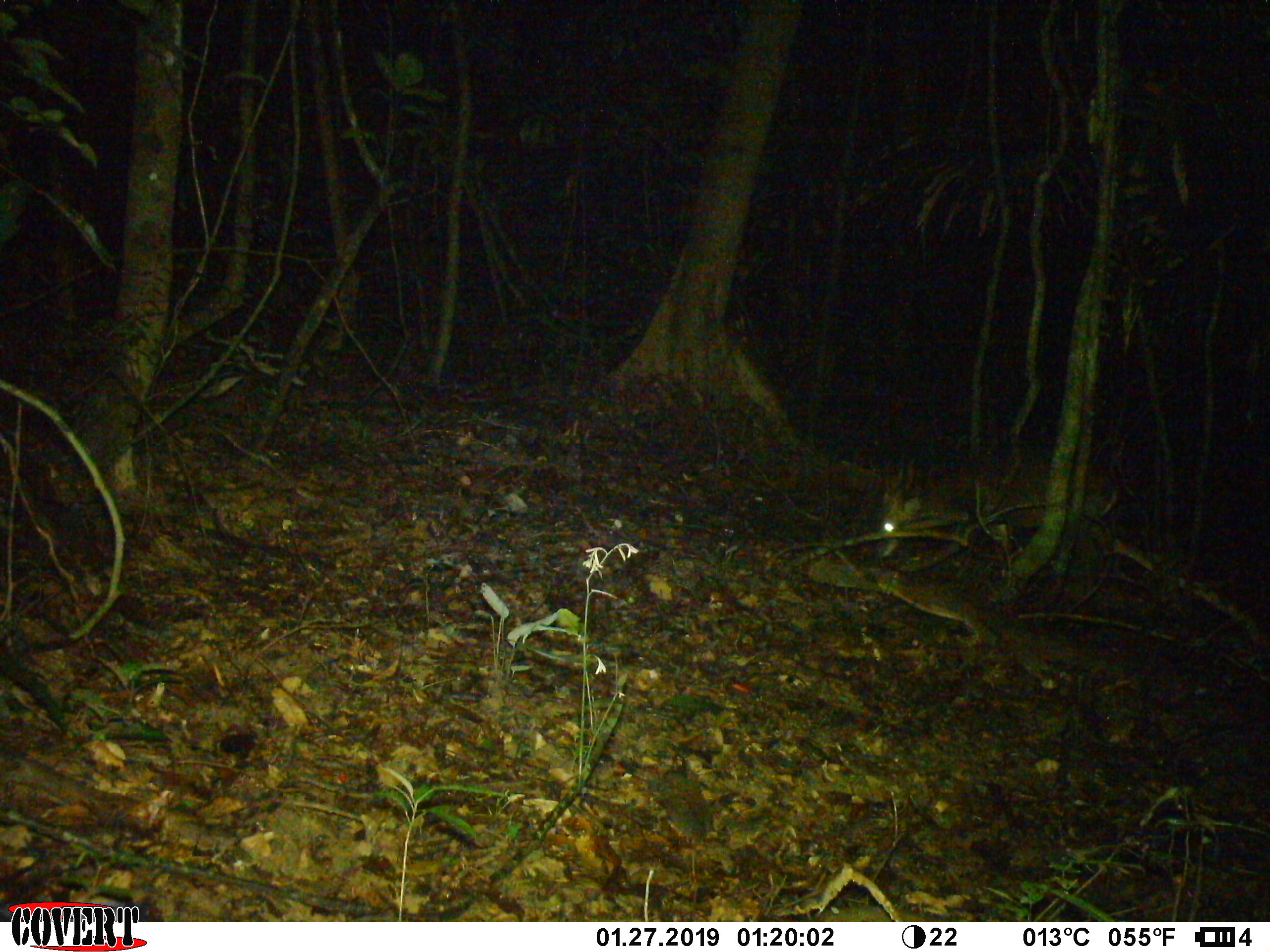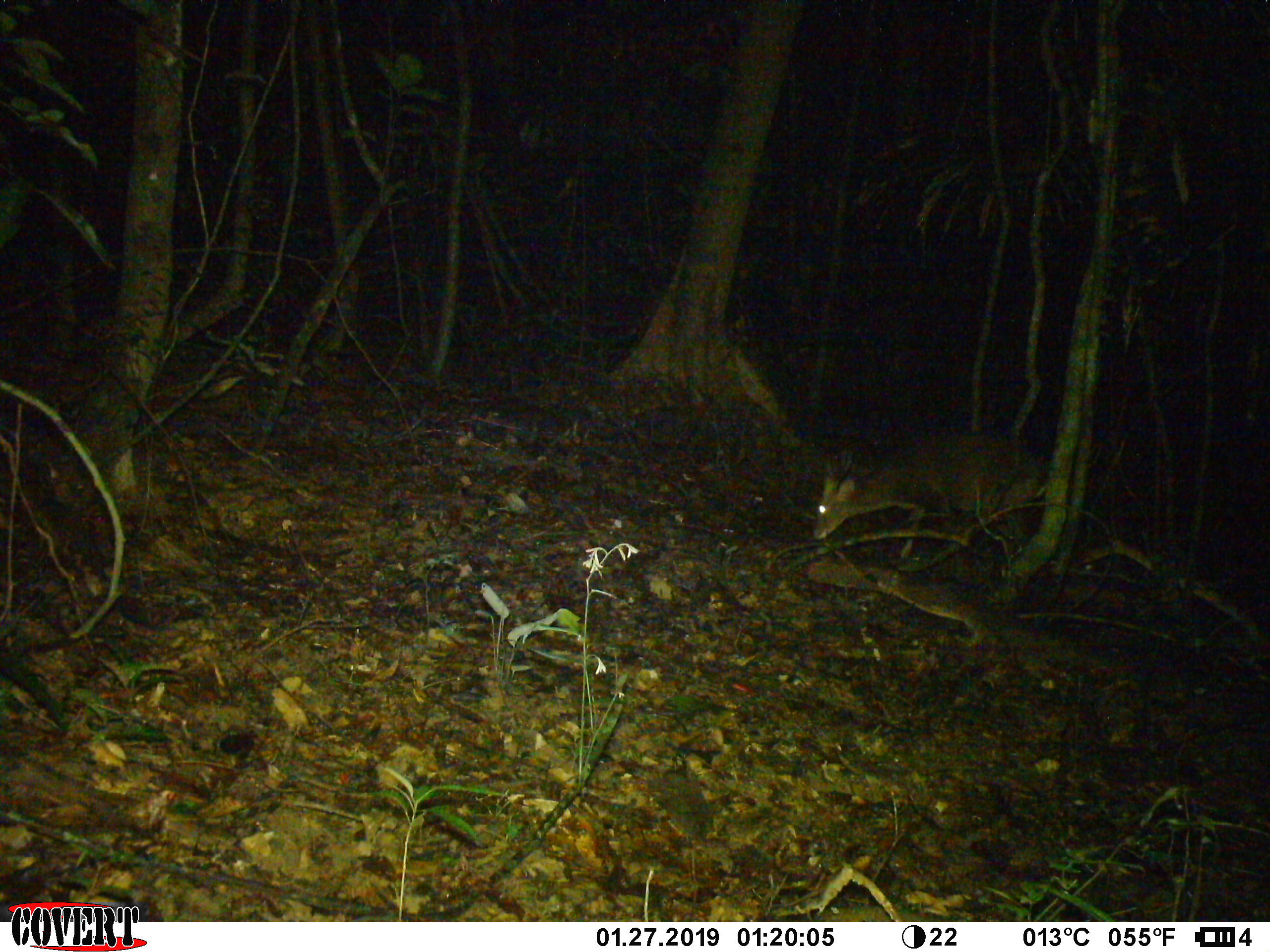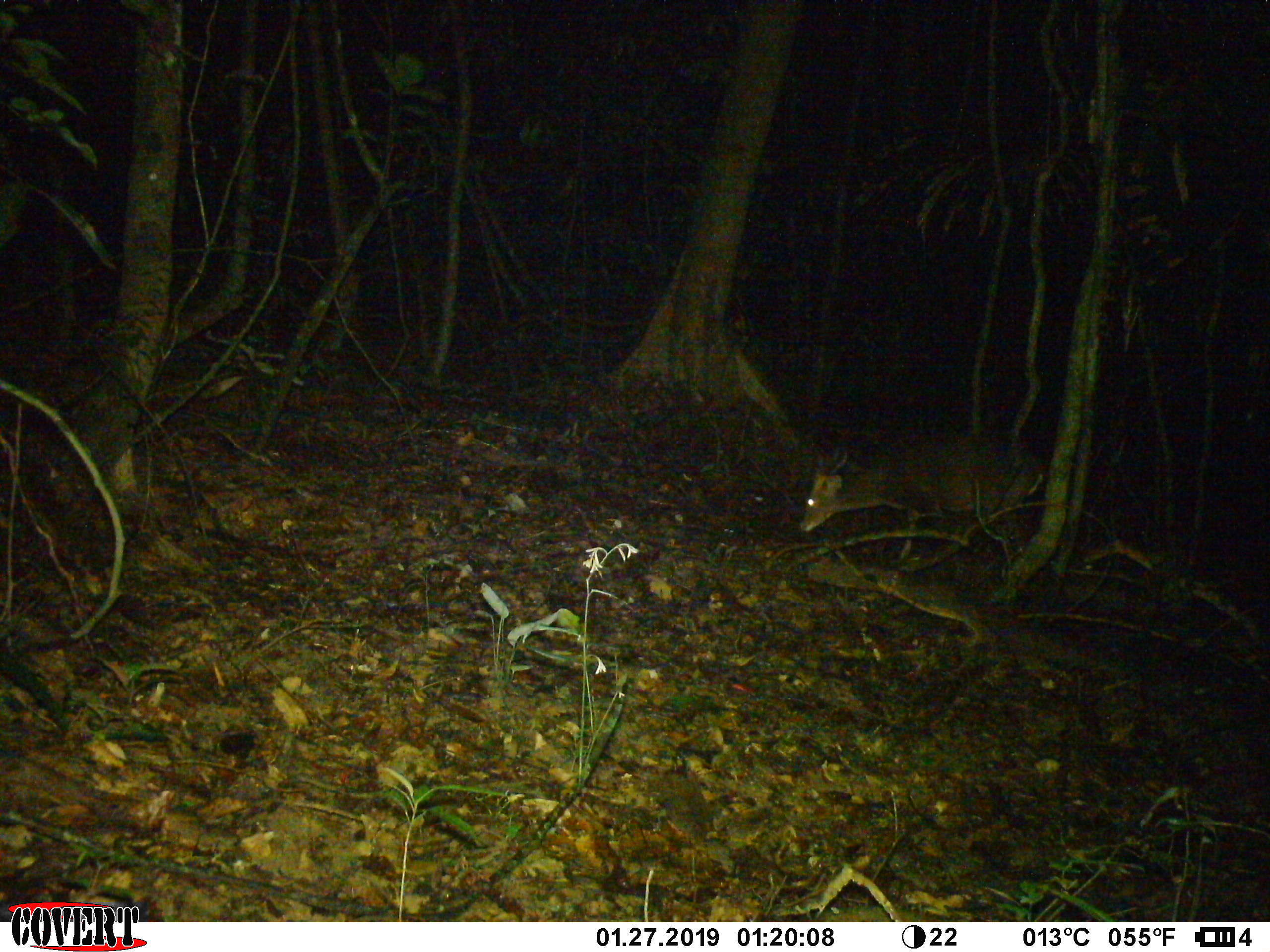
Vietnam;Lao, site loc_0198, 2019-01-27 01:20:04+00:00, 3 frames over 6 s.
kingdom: Animalia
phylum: Chordata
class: Mammalia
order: Artiodactyla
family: Cervidae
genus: Muntiacus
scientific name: Muntiacus vuquangensis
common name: large-antlered muntjac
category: large antlered muntjac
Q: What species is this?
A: Large antlered muntjac (large-antlered muntjac) (Muntiacus vuquangensis).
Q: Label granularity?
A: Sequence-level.